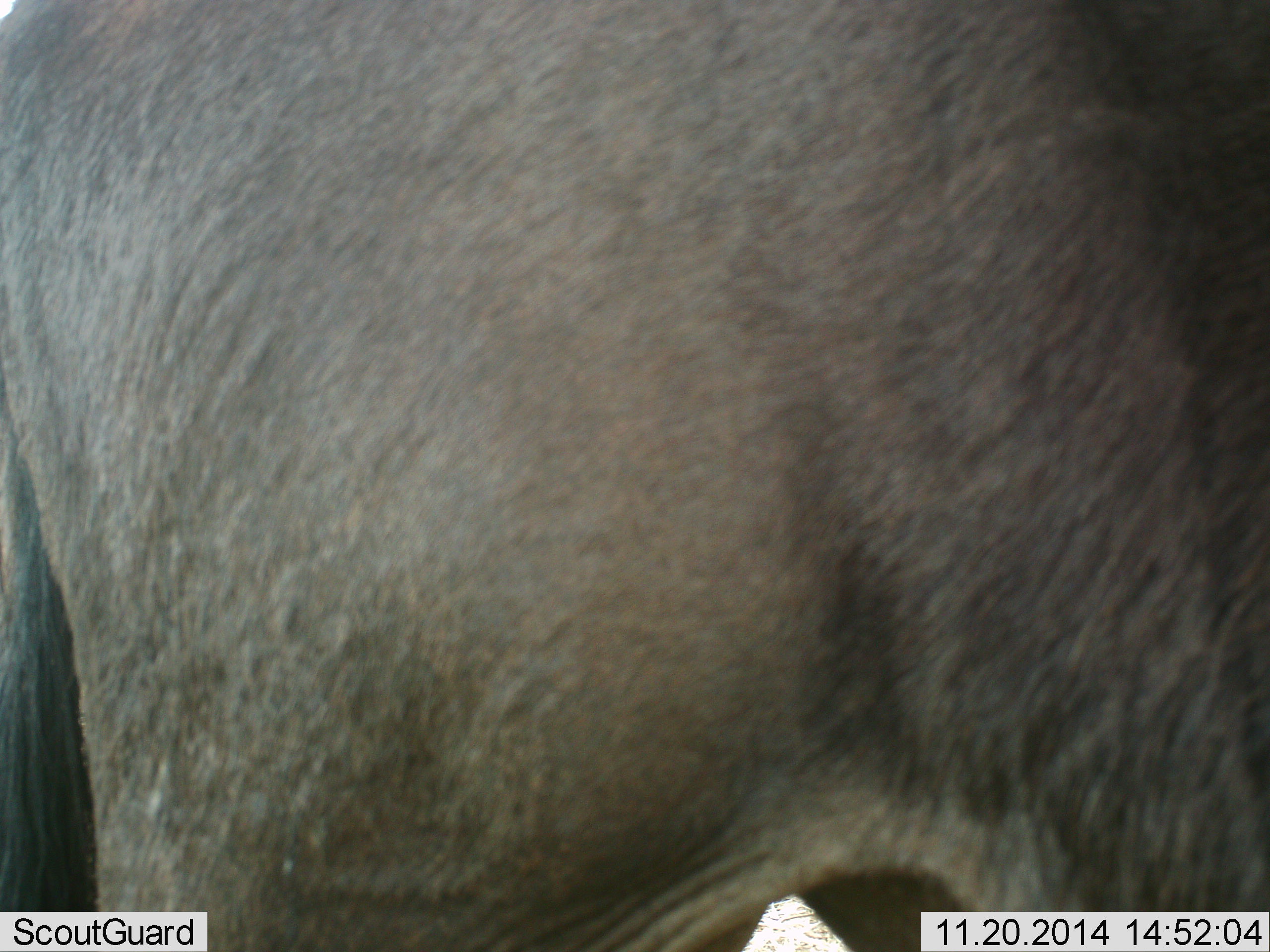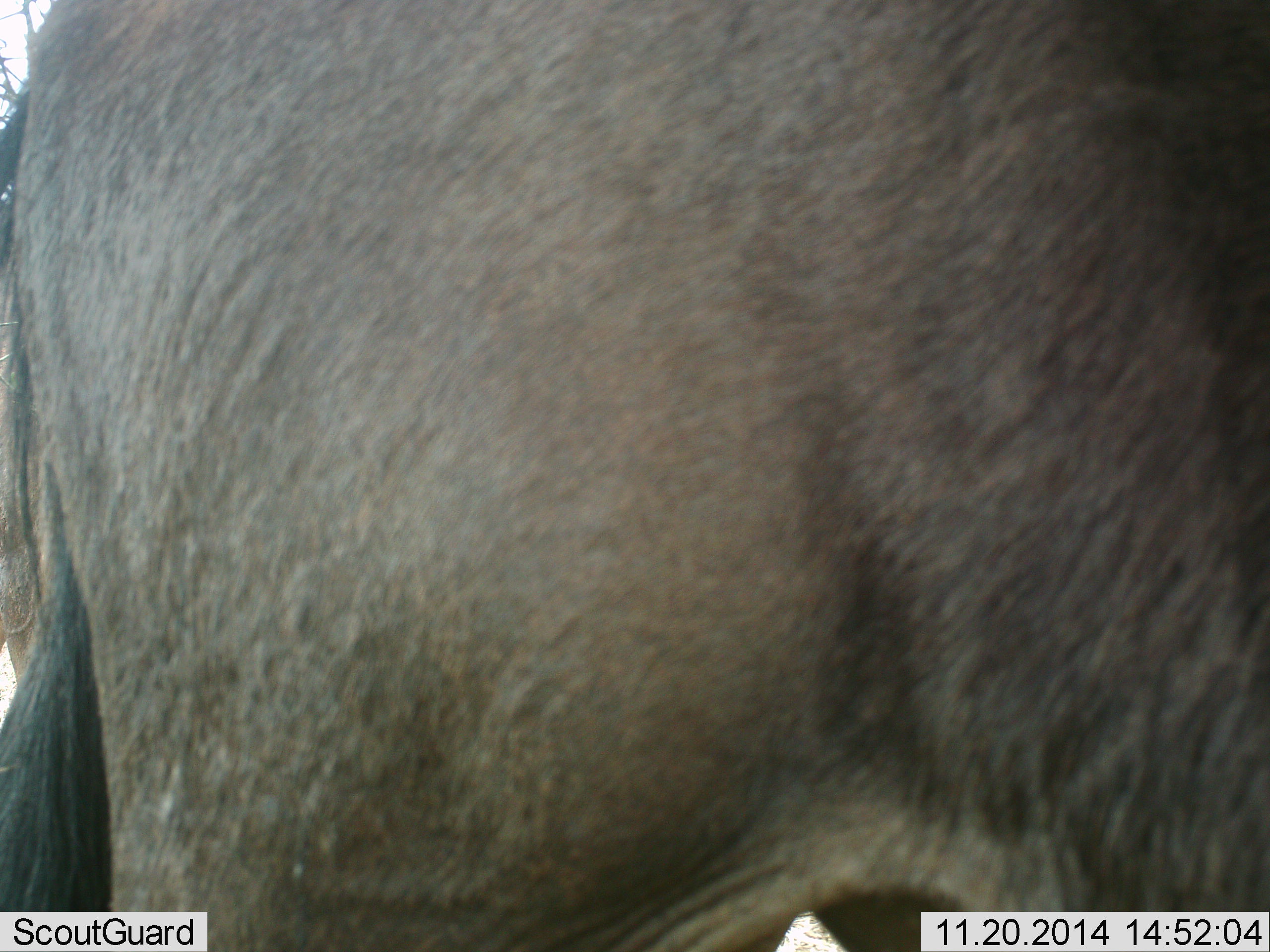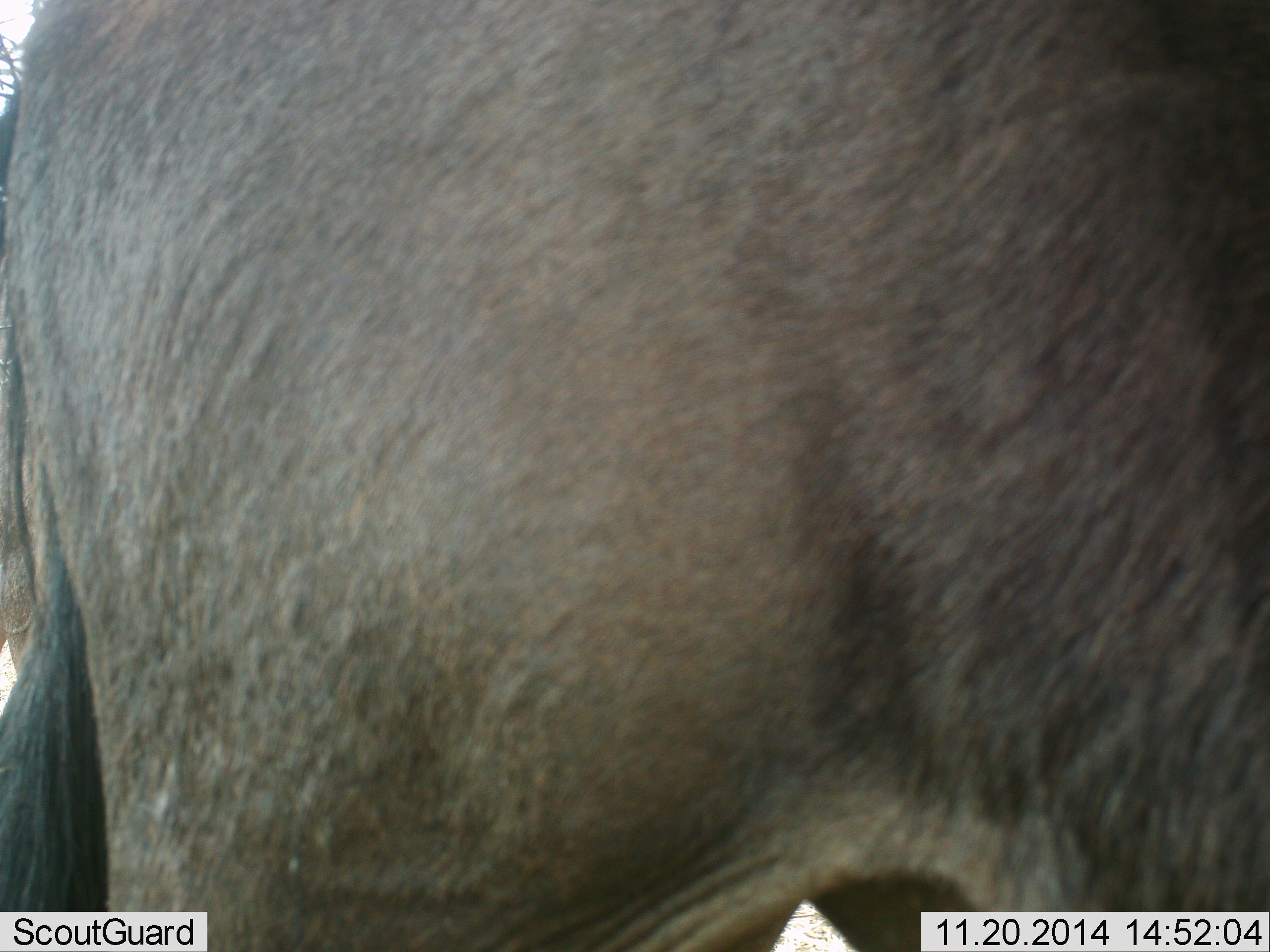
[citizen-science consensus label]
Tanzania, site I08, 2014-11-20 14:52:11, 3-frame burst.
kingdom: Animalia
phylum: Chordata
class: Mammalia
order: Artiodactyla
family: Bovidae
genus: Connochaetes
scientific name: Connochaetes taurinus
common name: blue wildebeest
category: wildebeest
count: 1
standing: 100%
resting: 0%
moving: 0%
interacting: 0%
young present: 0%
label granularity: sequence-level